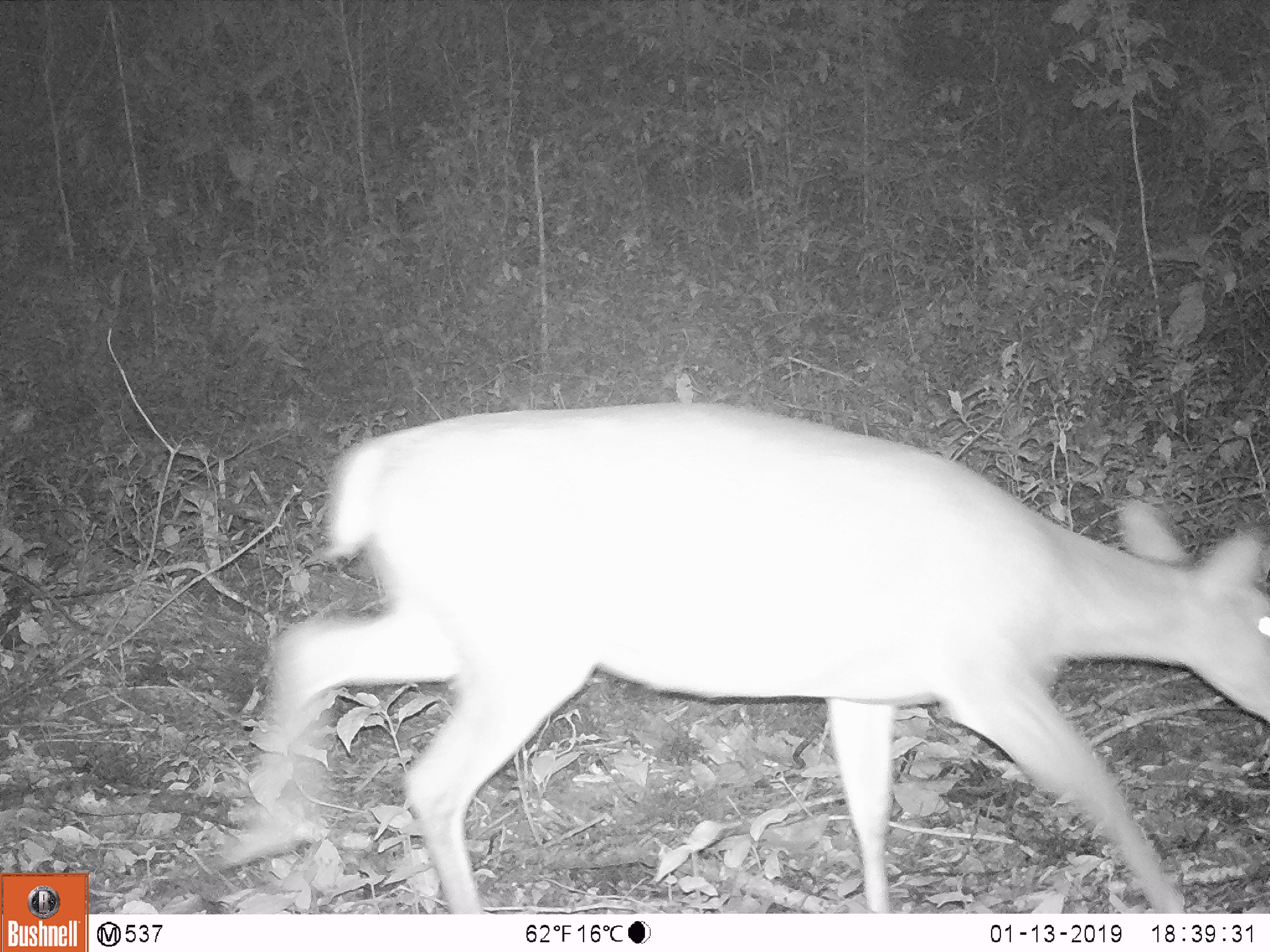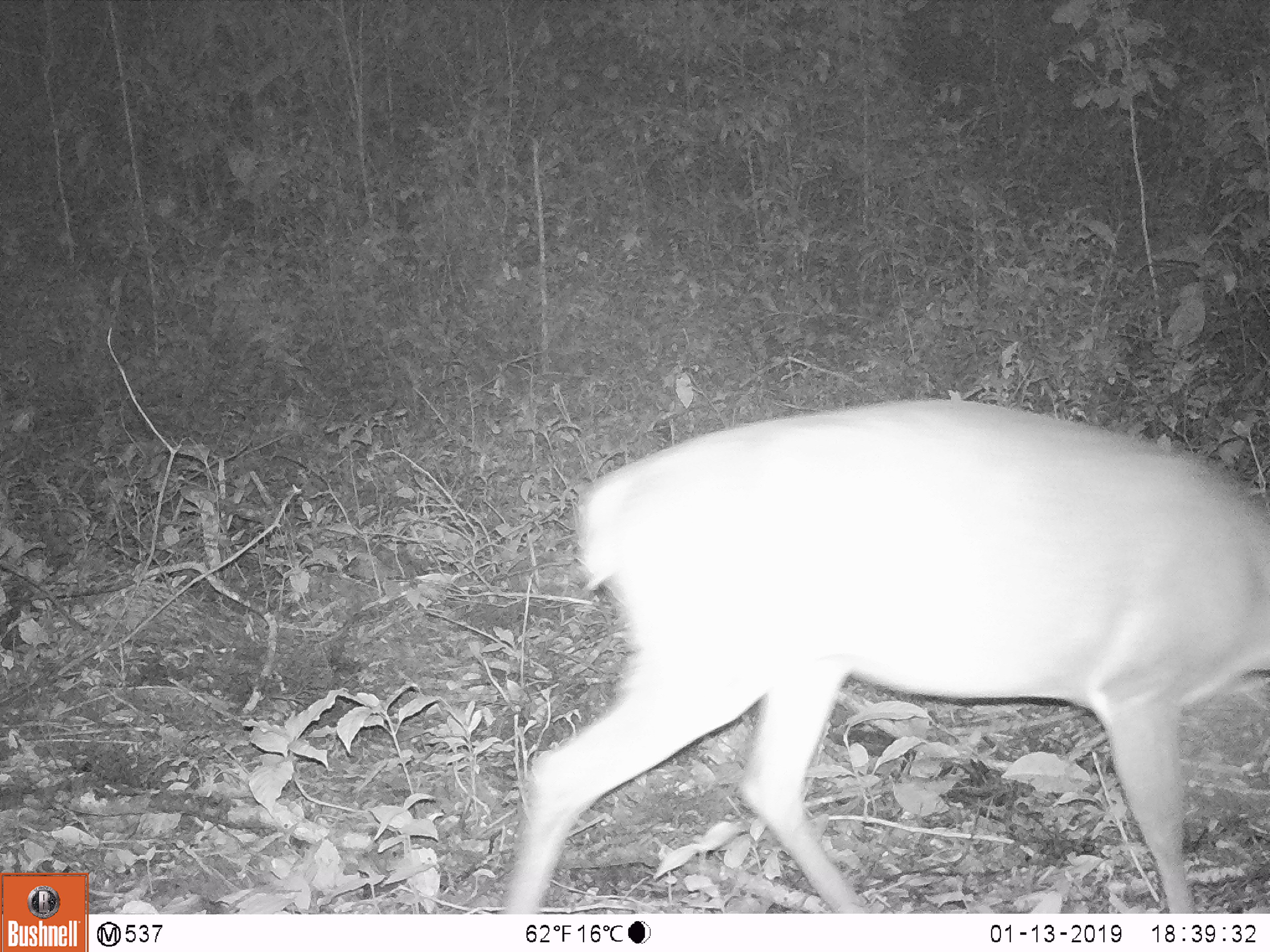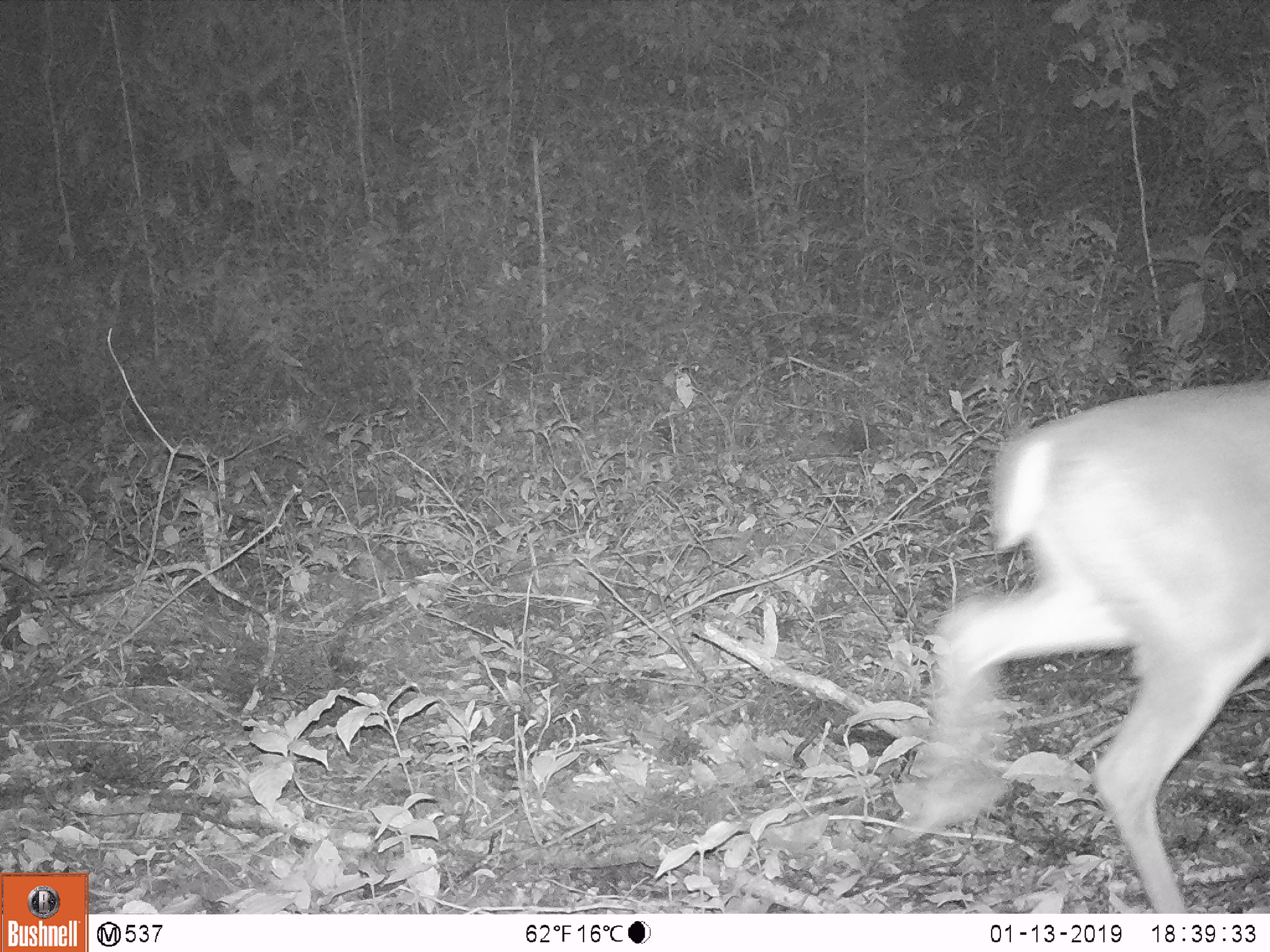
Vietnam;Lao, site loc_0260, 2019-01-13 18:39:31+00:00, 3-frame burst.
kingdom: Animalia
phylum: Chordata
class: Mammalia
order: Artiodactyla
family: Cervidae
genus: Muntiacus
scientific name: Muntiacus vuquangensis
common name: large-antlered muntjac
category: large antlered muntjac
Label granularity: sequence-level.